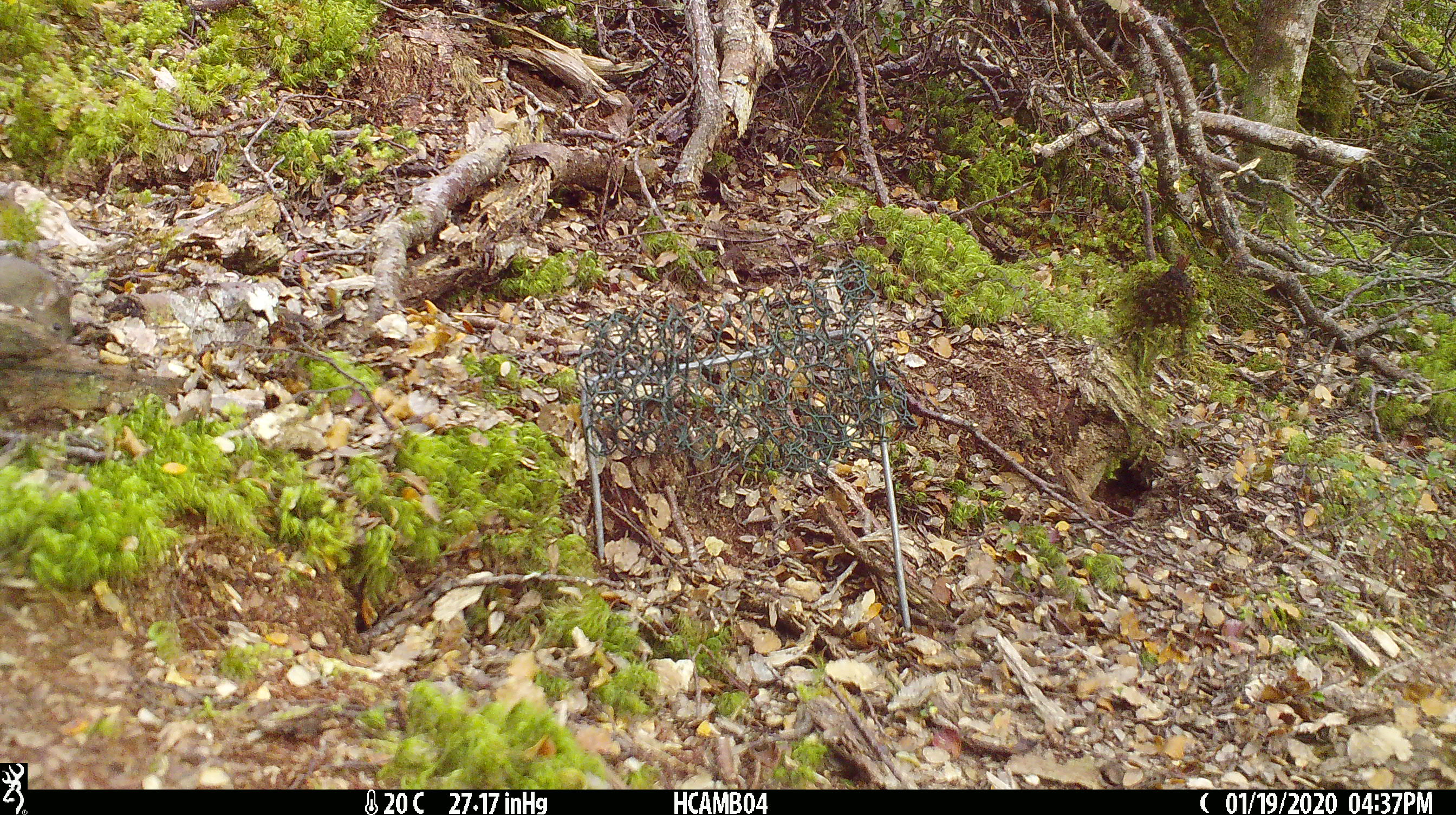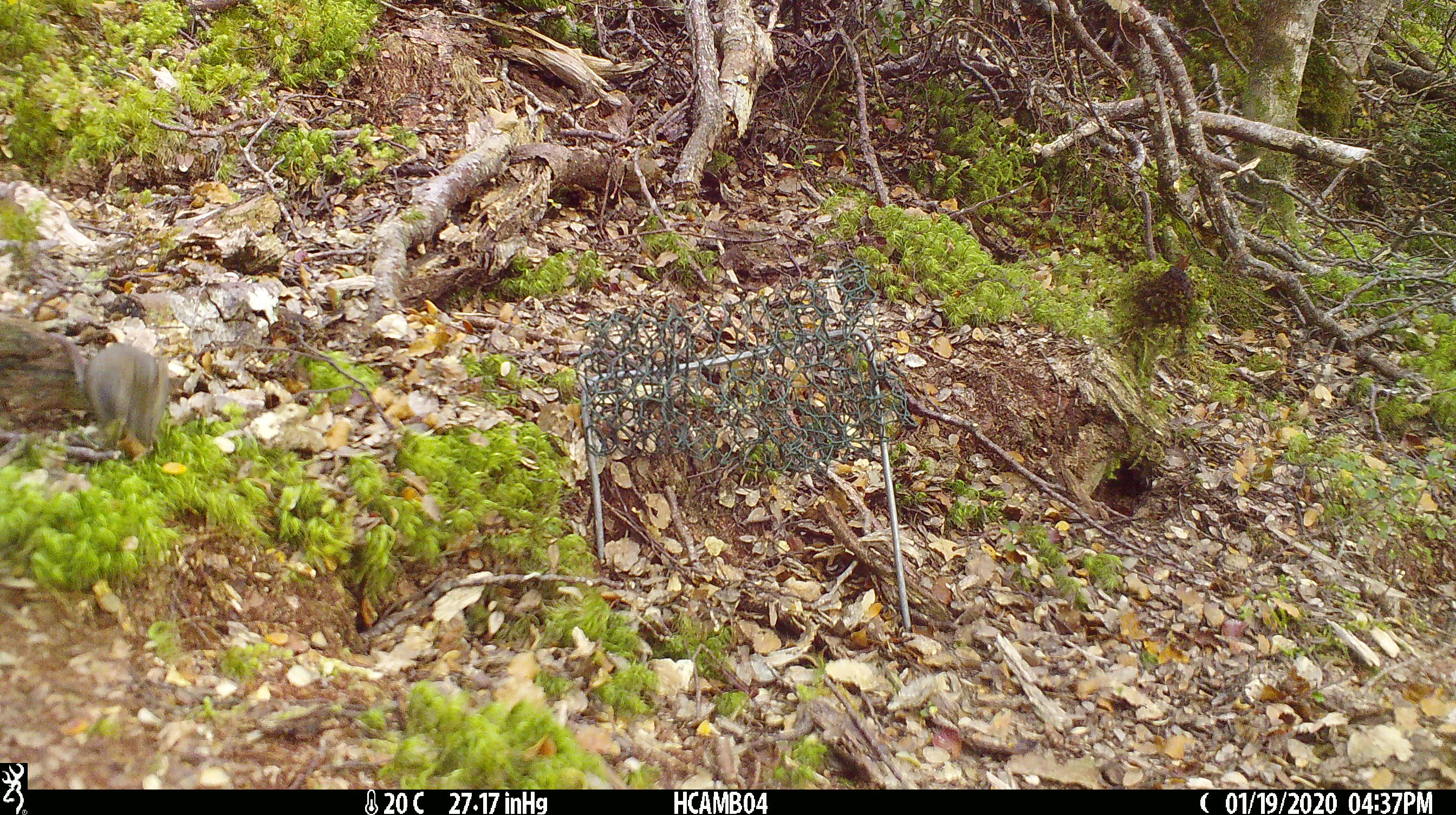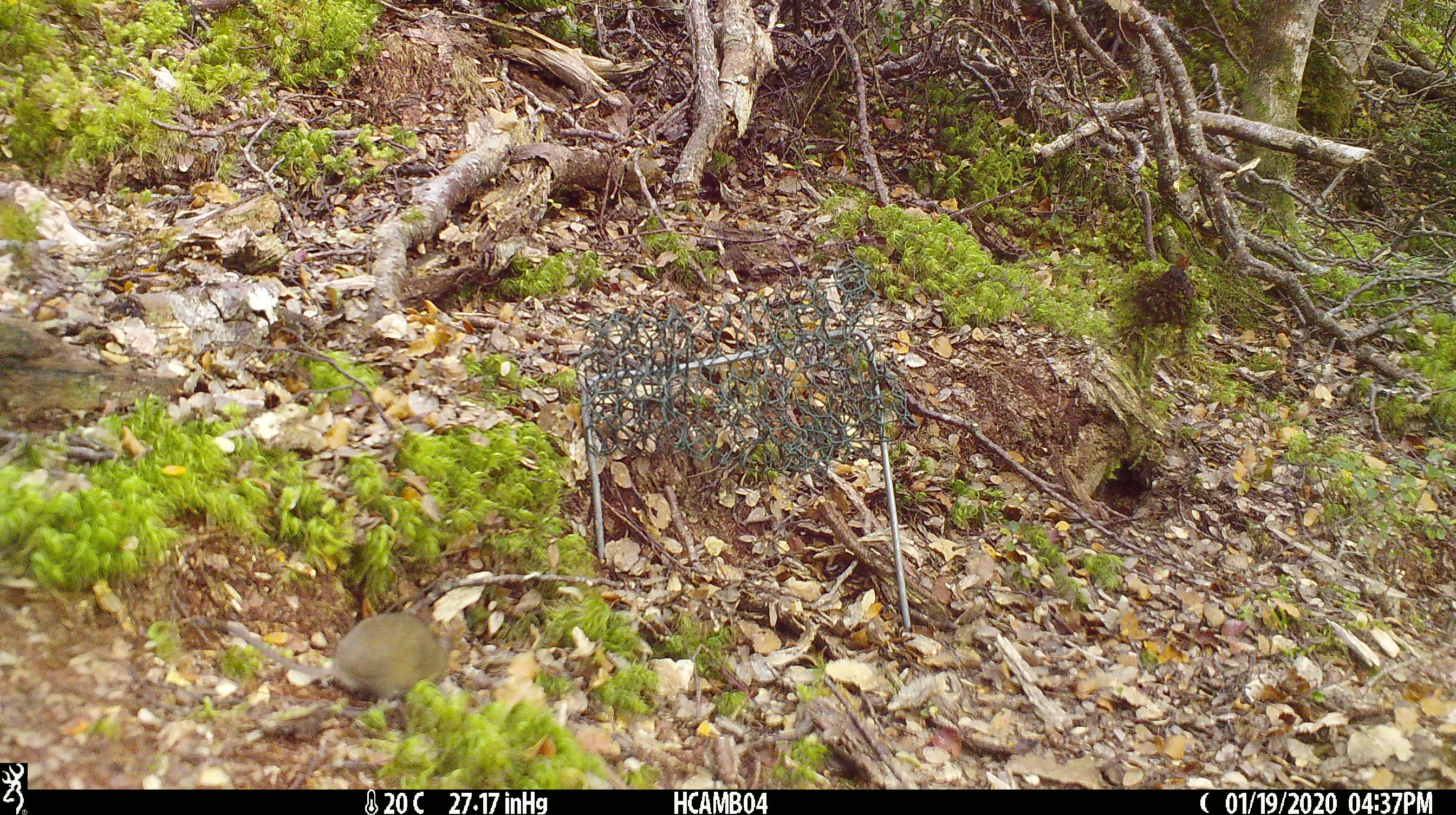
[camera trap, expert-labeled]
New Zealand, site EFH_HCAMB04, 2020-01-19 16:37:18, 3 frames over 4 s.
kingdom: Animalia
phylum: Chordata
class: Mammalia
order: Rodentia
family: Muridae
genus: Mus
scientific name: Mus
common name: mouse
Mouse (Mus).